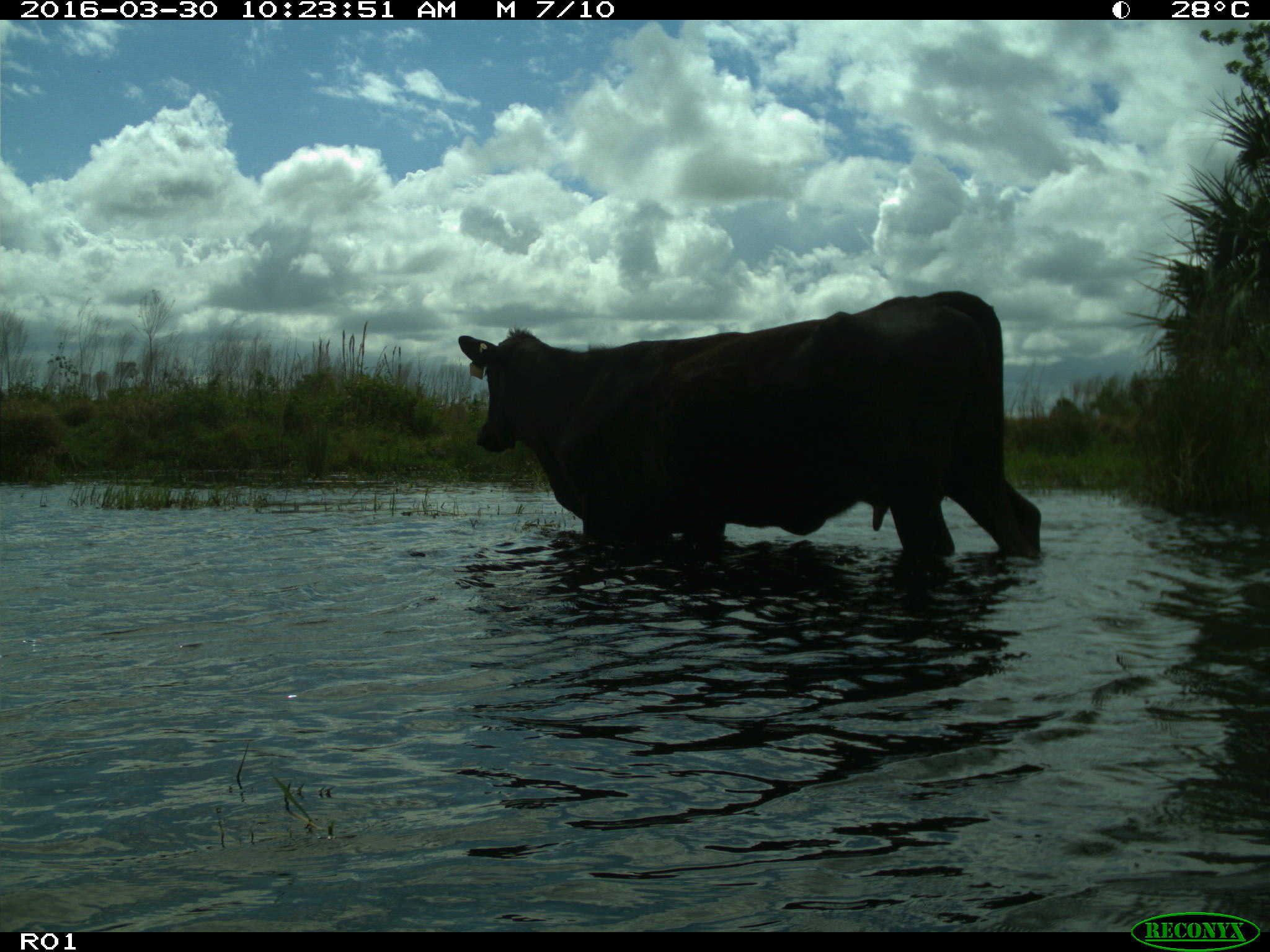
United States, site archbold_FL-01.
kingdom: Animalia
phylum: Chordata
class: Mammalia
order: Artiodactyla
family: Bovidae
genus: Bos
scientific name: Bos taurus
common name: domestic cow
Bos taurus (domestic cow).